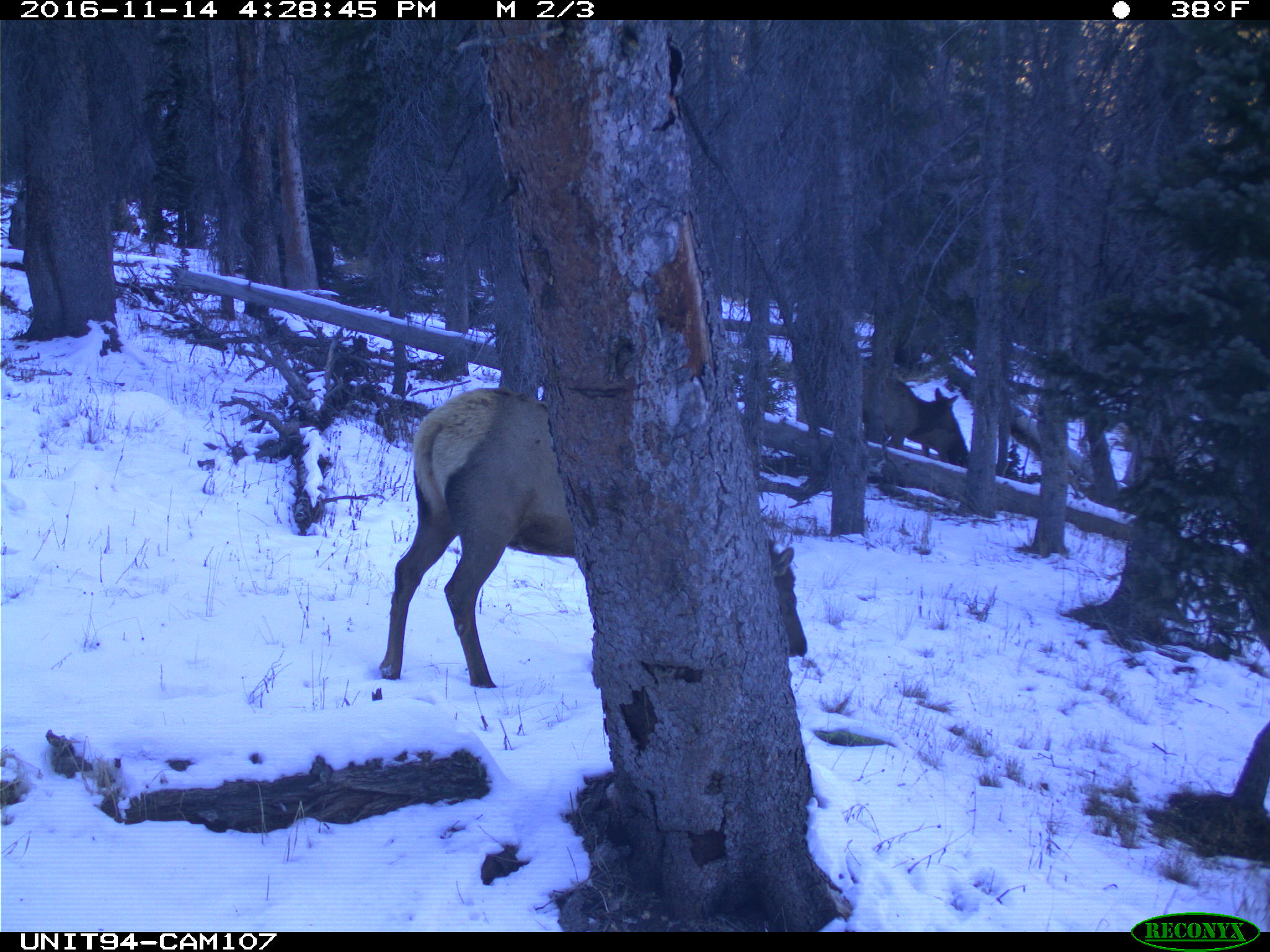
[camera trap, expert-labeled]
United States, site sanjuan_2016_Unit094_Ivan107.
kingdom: Animalia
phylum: Chordata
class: Mammalia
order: Artiodactyla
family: Cervidae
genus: Cervus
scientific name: Cervus elaphus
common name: red deer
Cervus elaphus (red deer).